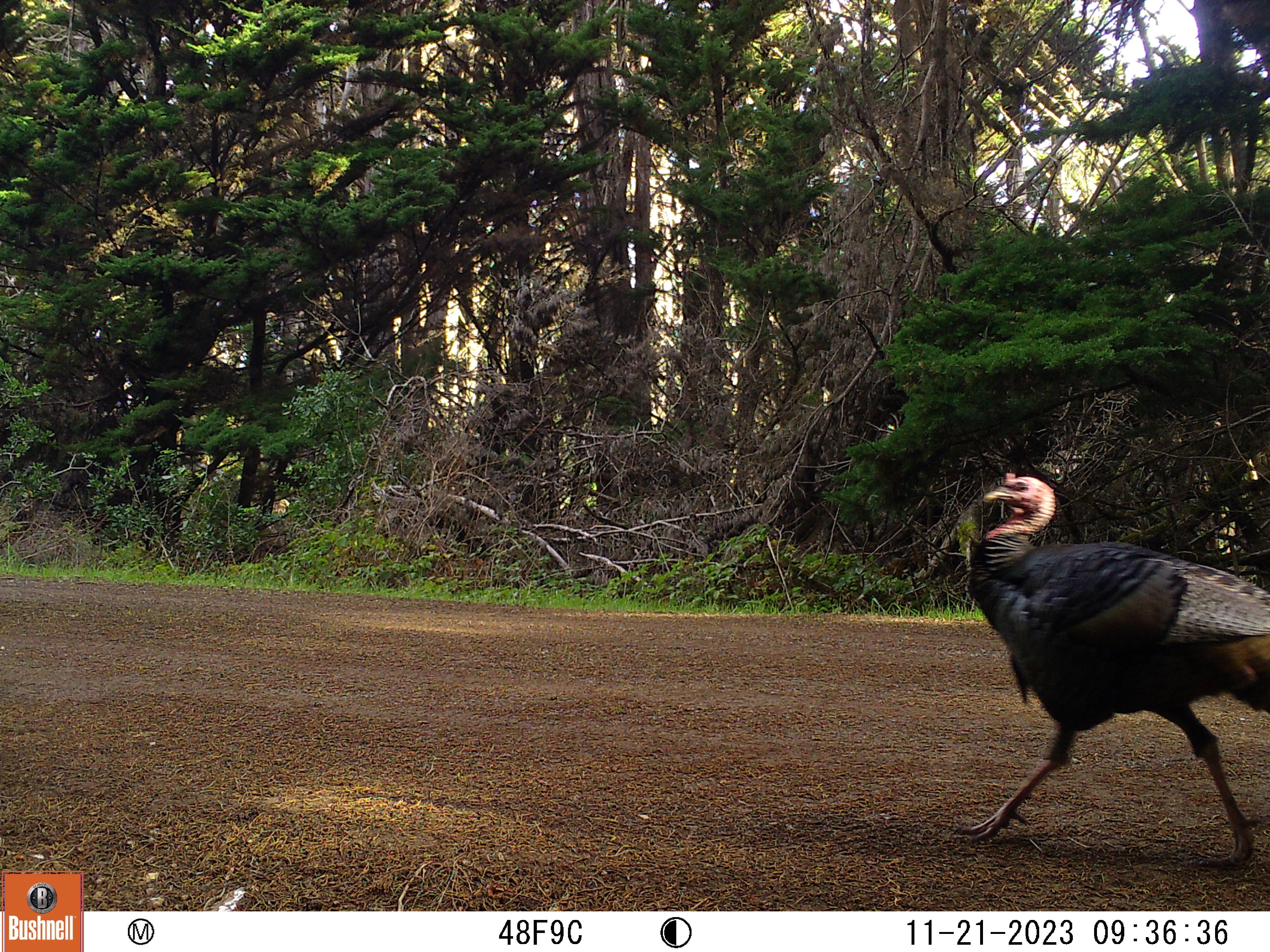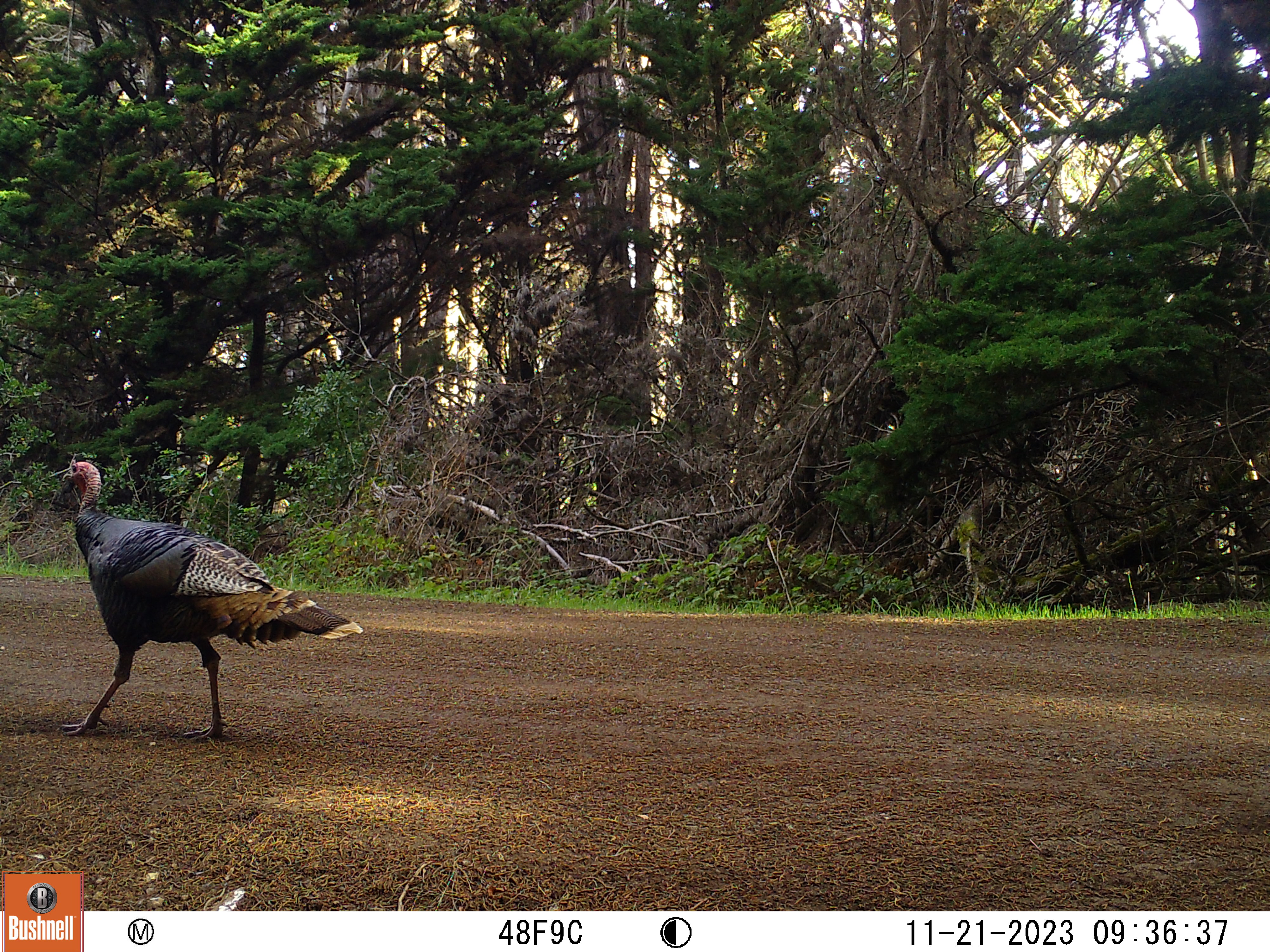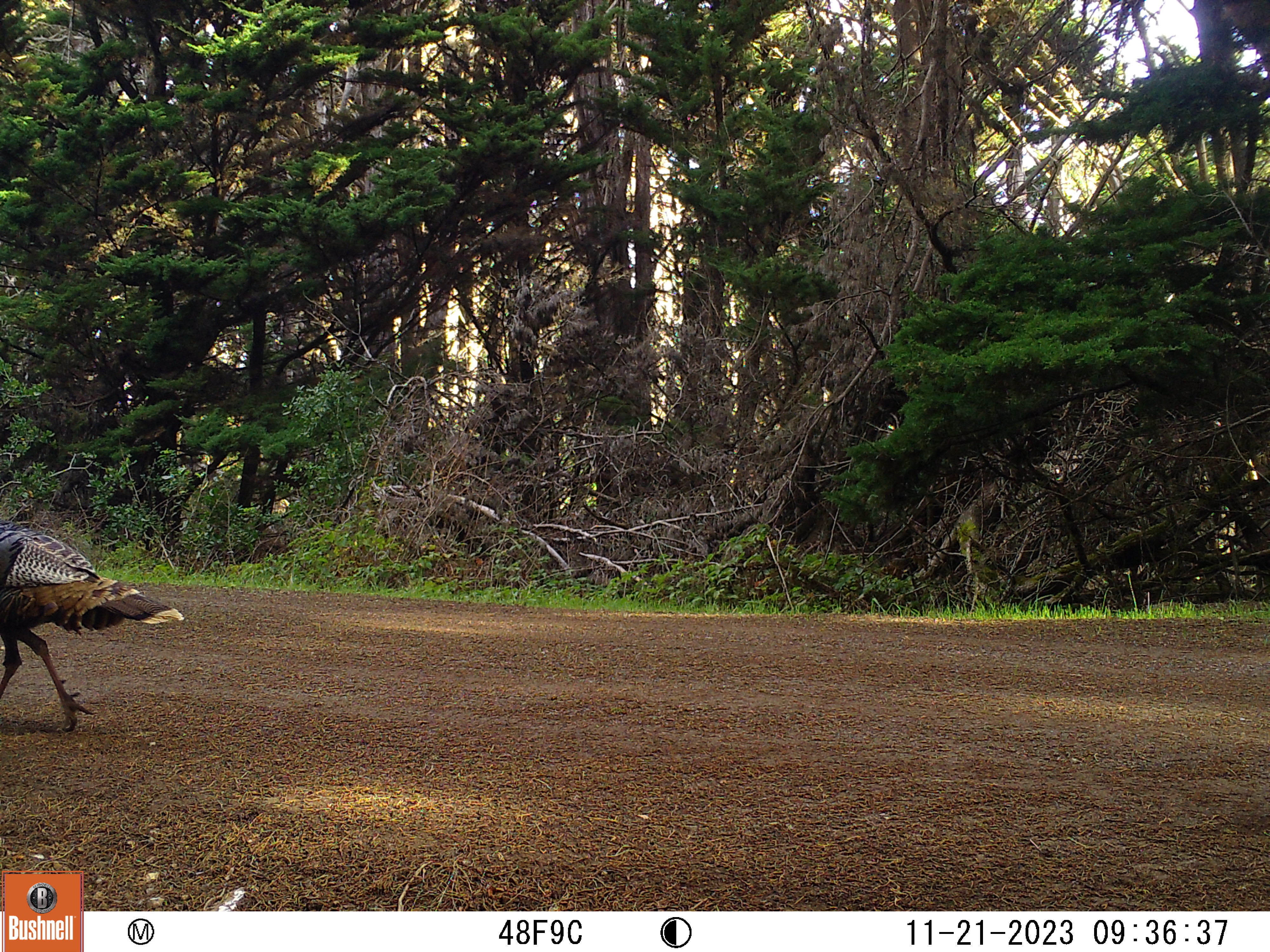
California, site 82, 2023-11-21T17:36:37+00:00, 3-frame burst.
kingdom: Animalia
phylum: Chordata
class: Aves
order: Galliformes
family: Phasianidae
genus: Meleagris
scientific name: Meleagris gallopavo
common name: turkey